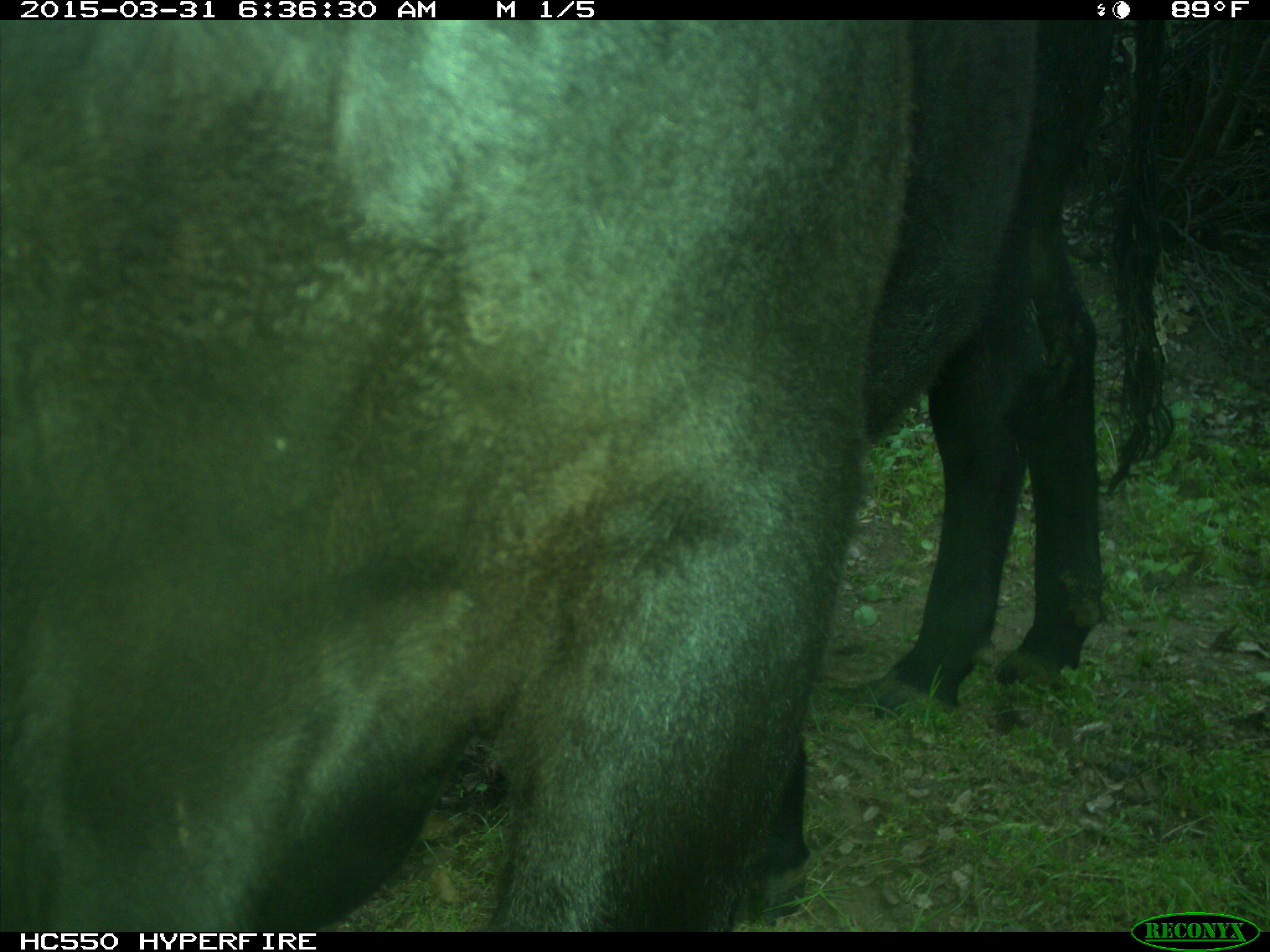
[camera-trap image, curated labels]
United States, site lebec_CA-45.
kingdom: Animalia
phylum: Chordata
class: Mammalia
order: Artiodactyla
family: Bovidae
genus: Bos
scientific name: Bos taurus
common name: domestic cow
Bos taurus (domestic cow).